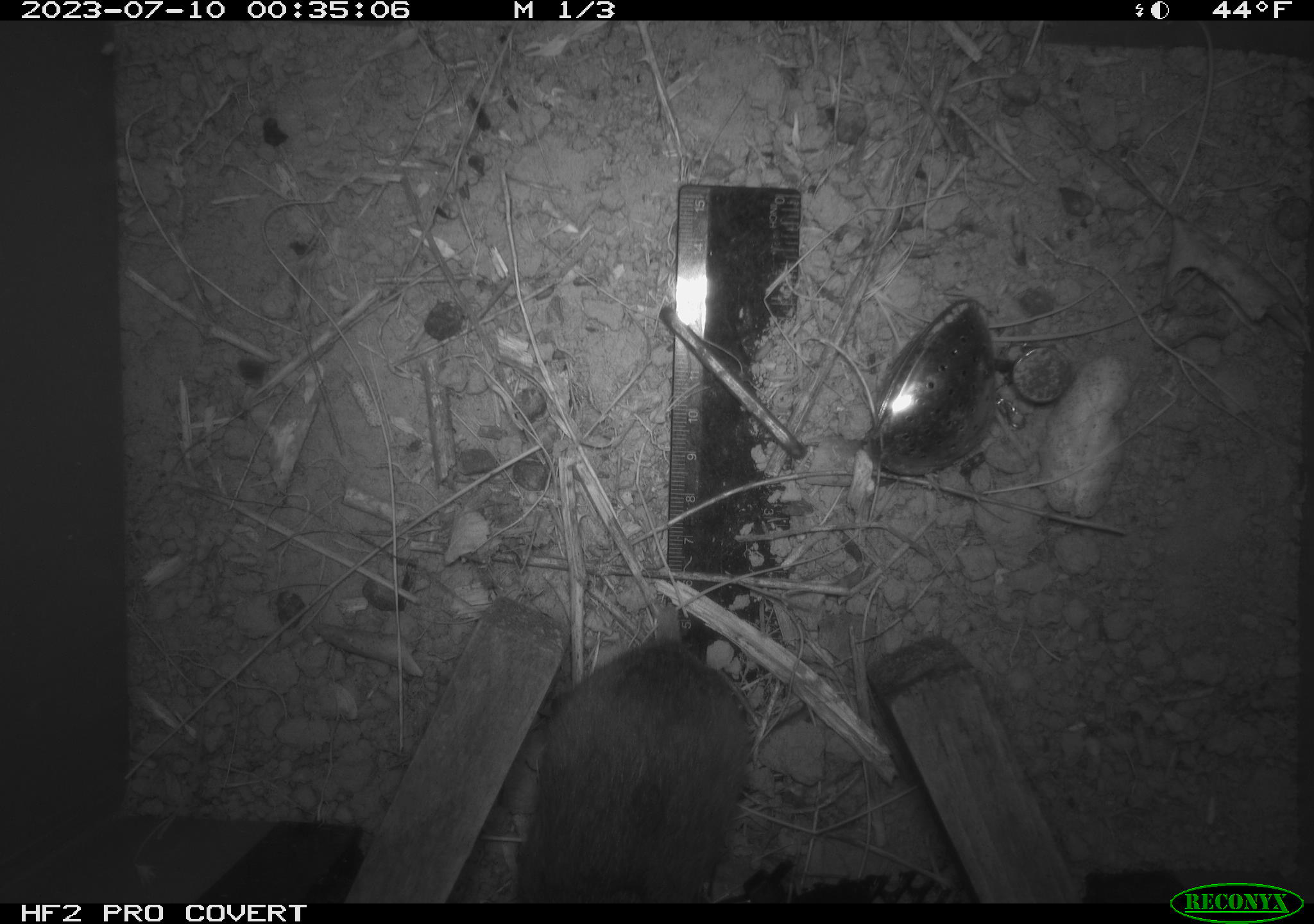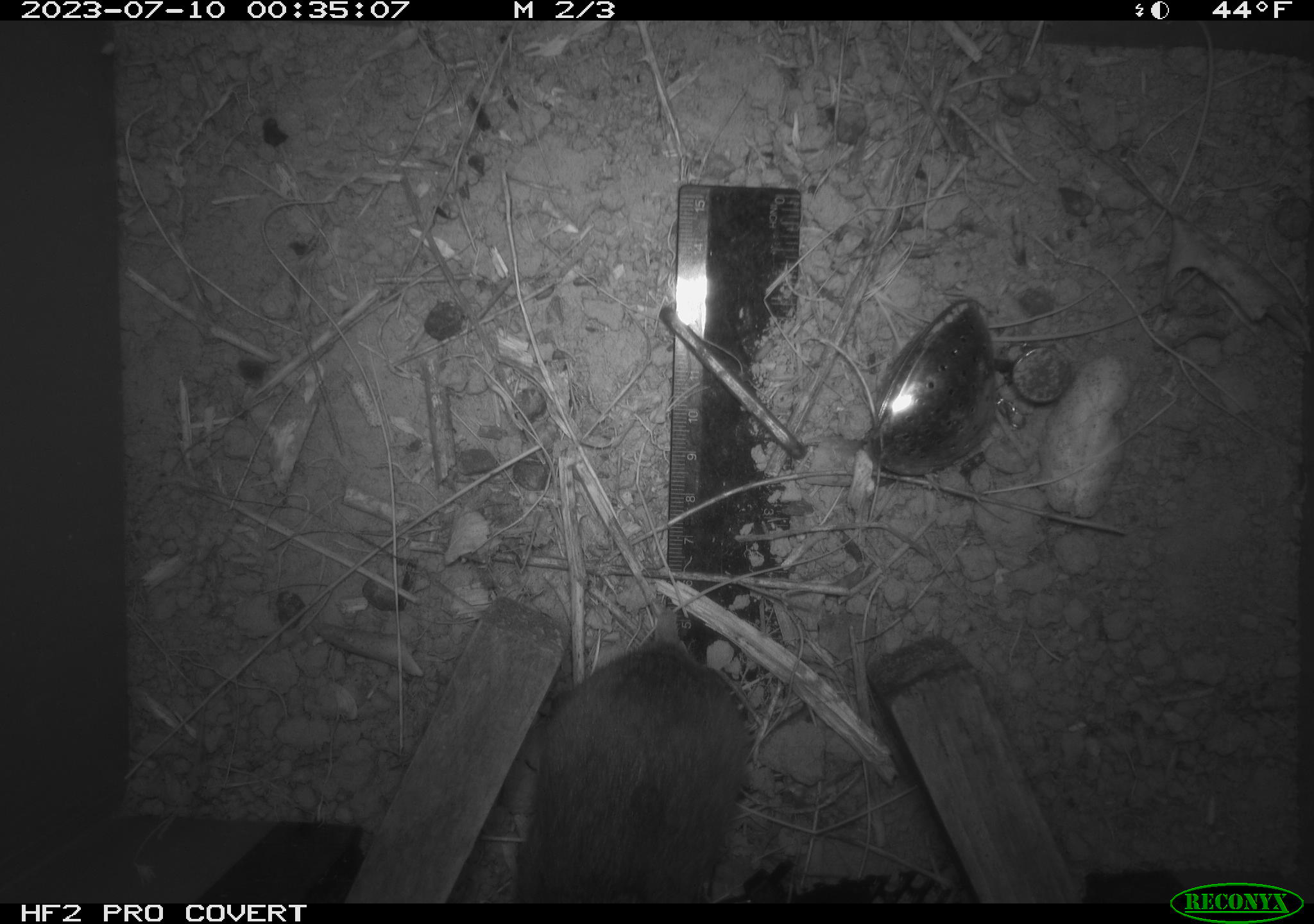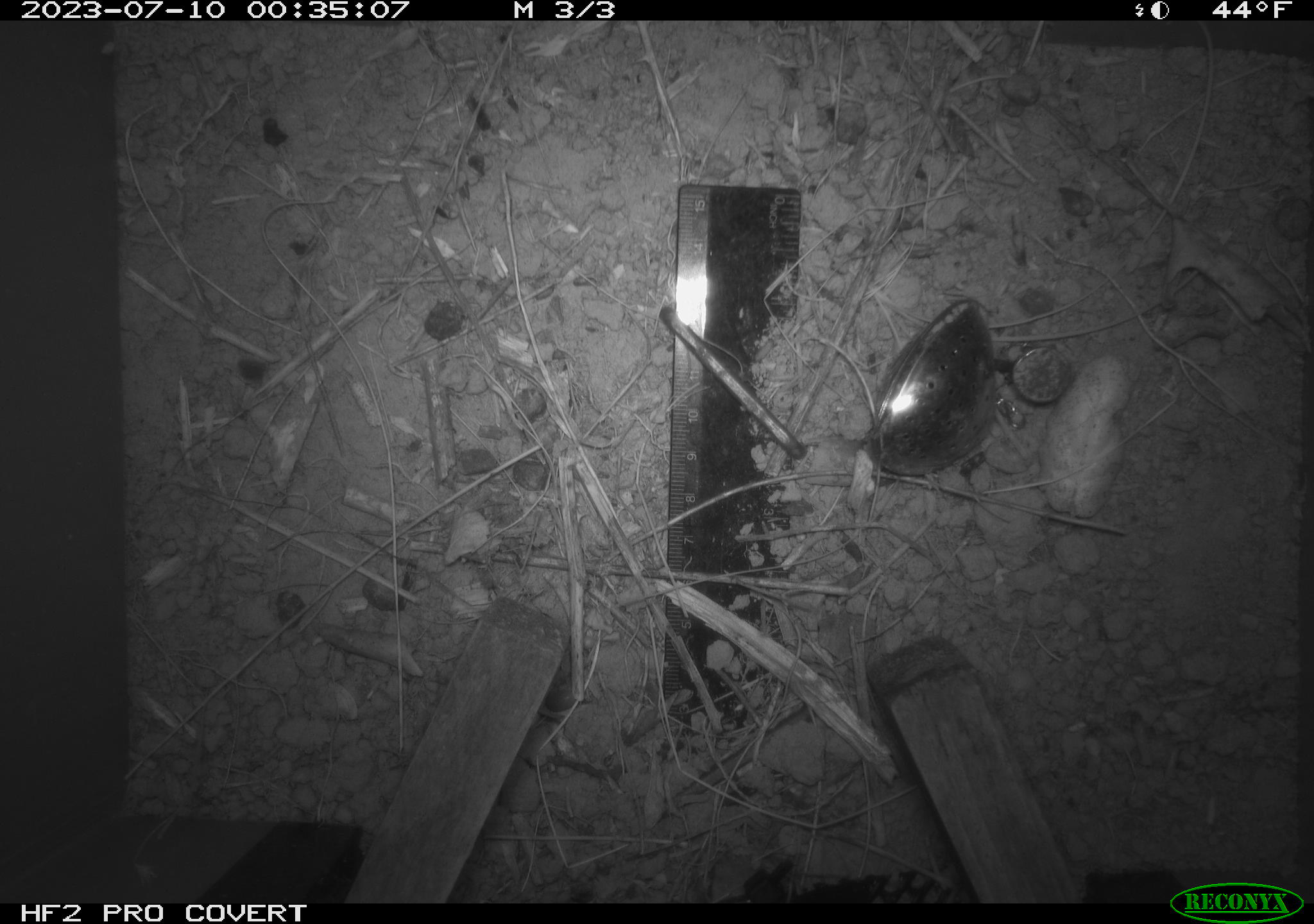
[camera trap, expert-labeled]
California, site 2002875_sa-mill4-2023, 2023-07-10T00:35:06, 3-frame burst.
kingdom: Animalia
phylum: Chordata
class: Mammalia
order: Rodentia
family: Cricetidae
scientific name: Arvicolinae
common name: voles, lemmings, and muskrats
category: arvicolinae subfamily